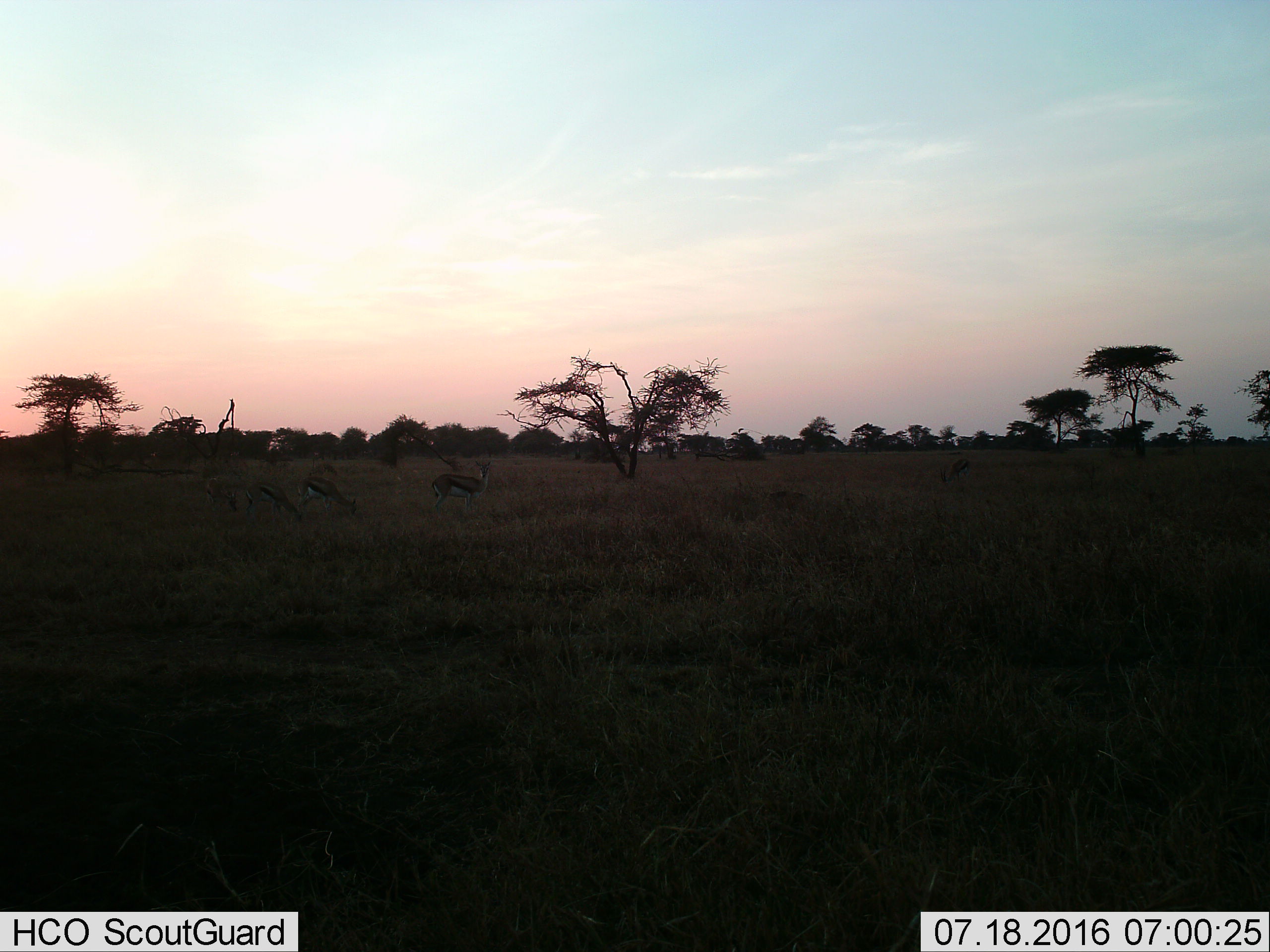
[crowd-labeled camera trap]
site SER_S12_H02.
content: unidentified animal